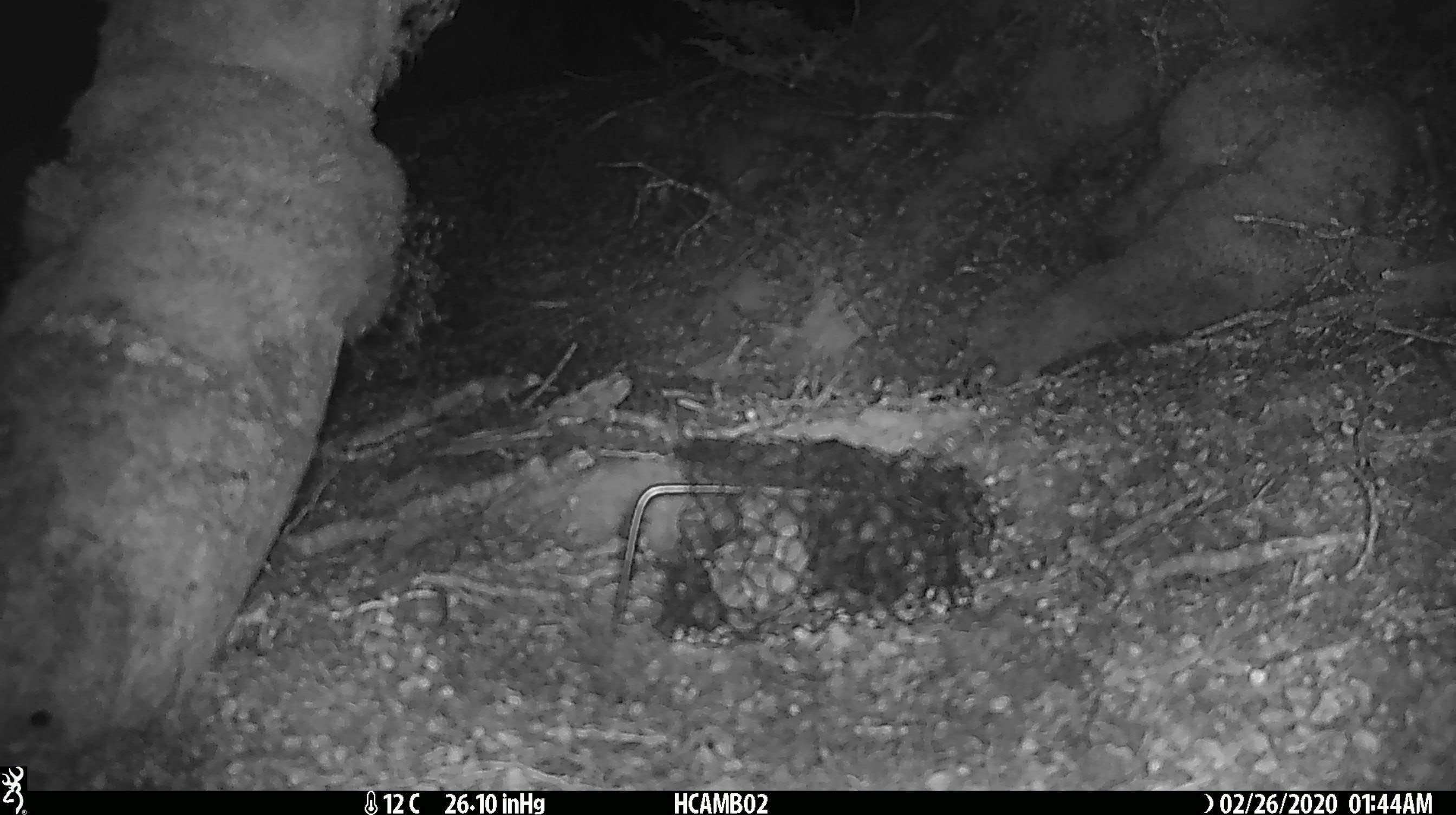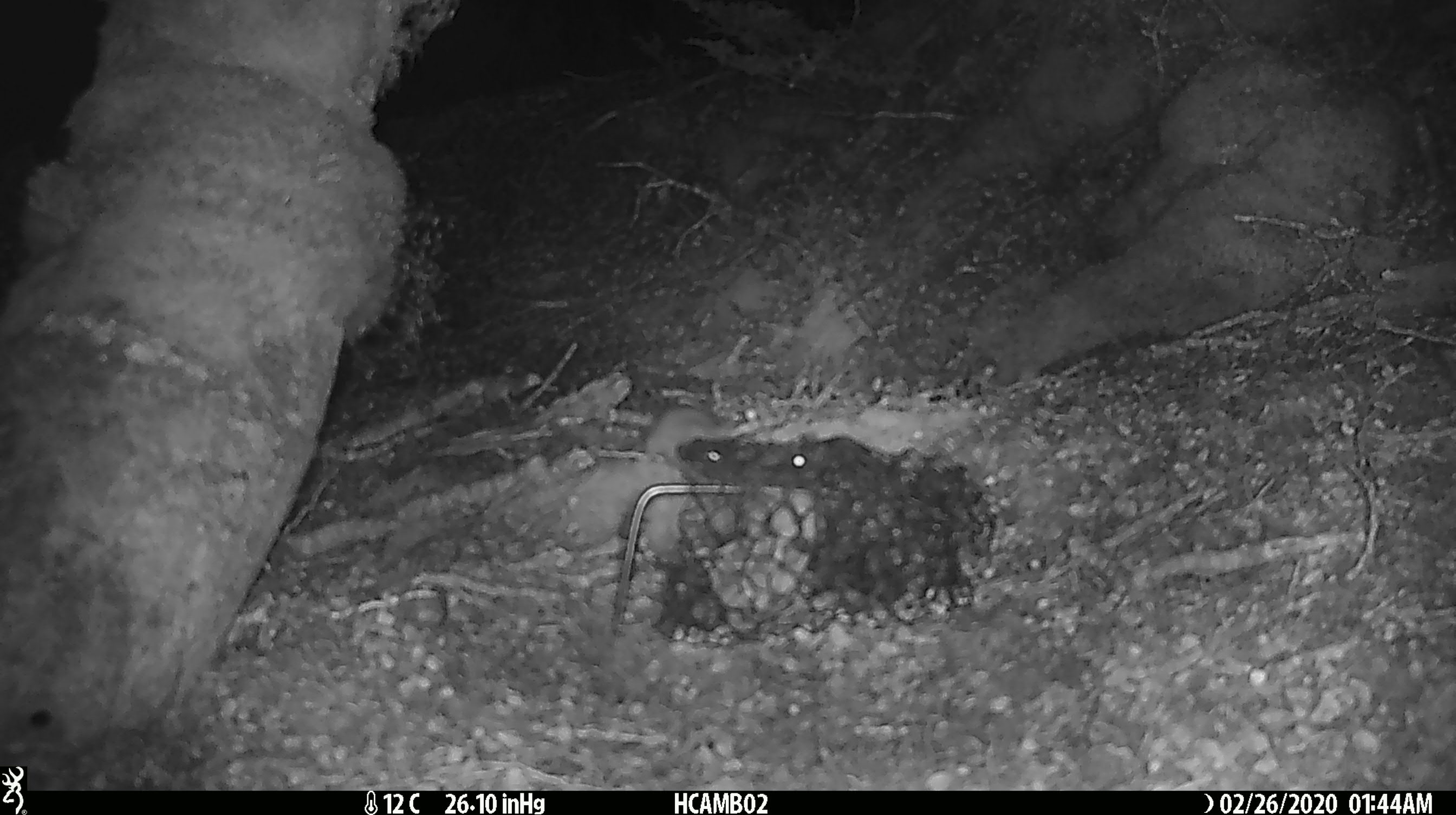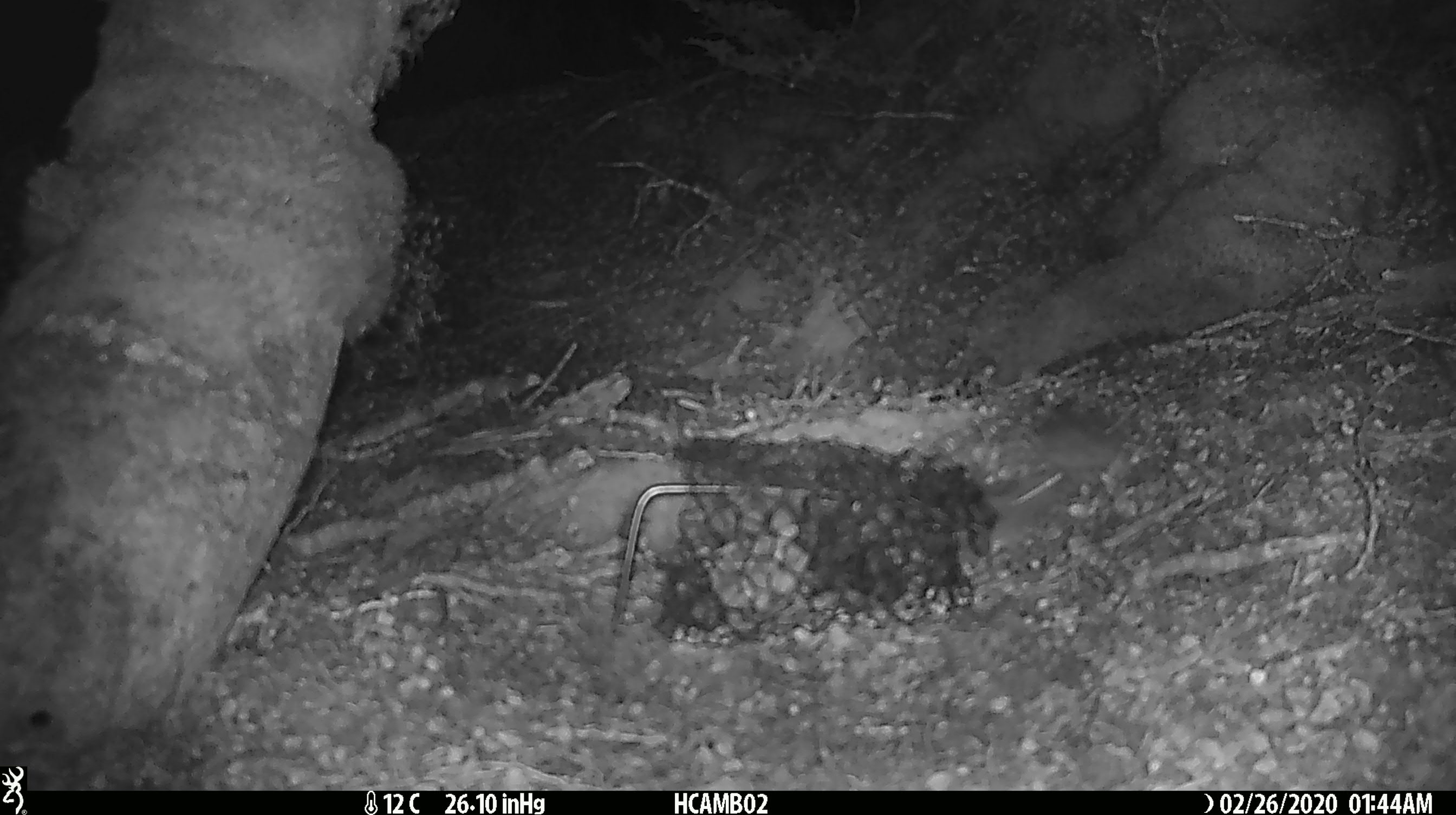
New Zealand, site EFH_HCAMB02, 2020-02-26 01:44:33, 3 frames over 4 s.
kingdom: Animalia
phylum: Chordata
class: Mammalia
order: Rodentia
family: Muridae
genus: Mus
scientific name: Mus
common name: mouse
Mouse (Mus).